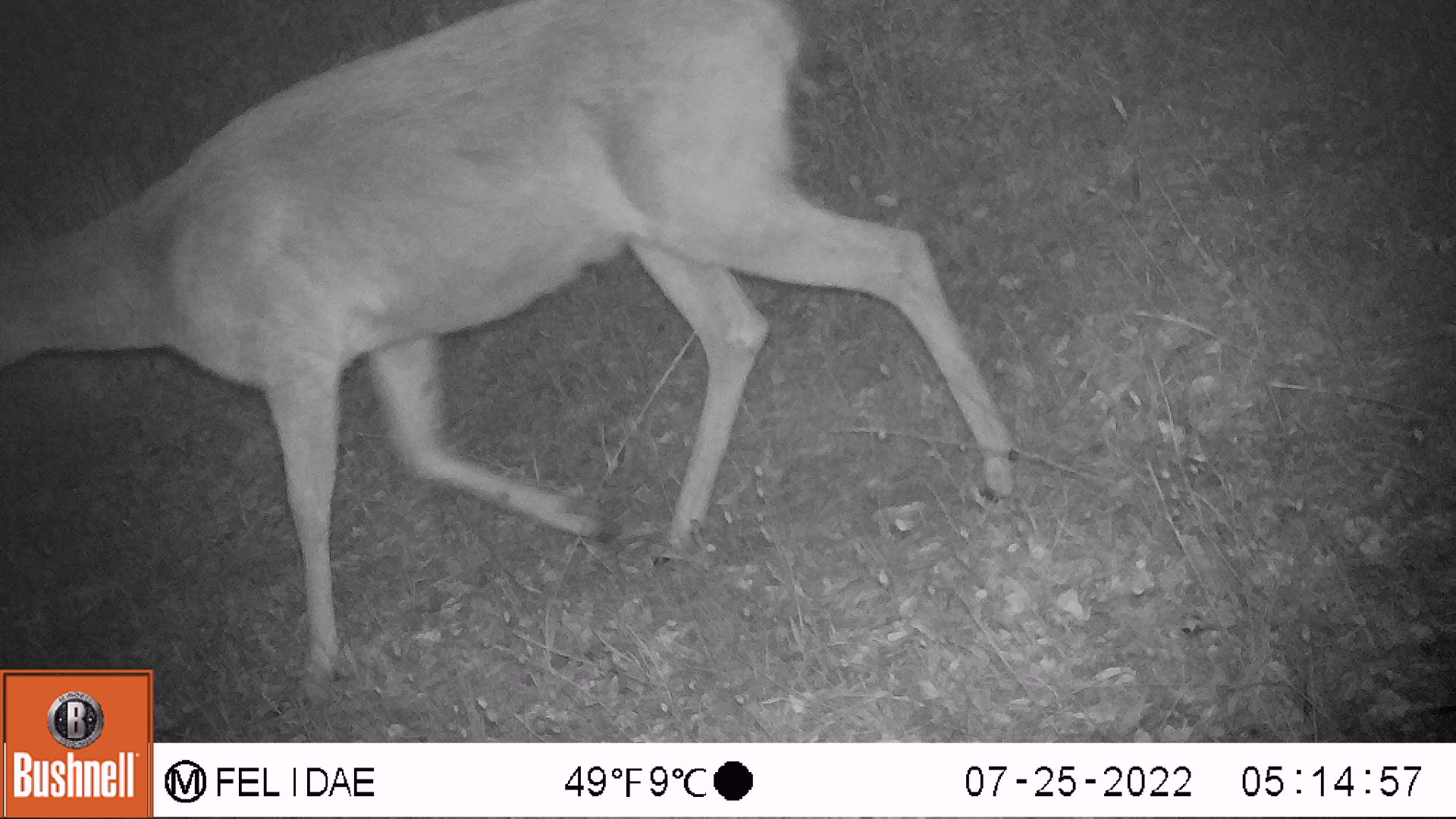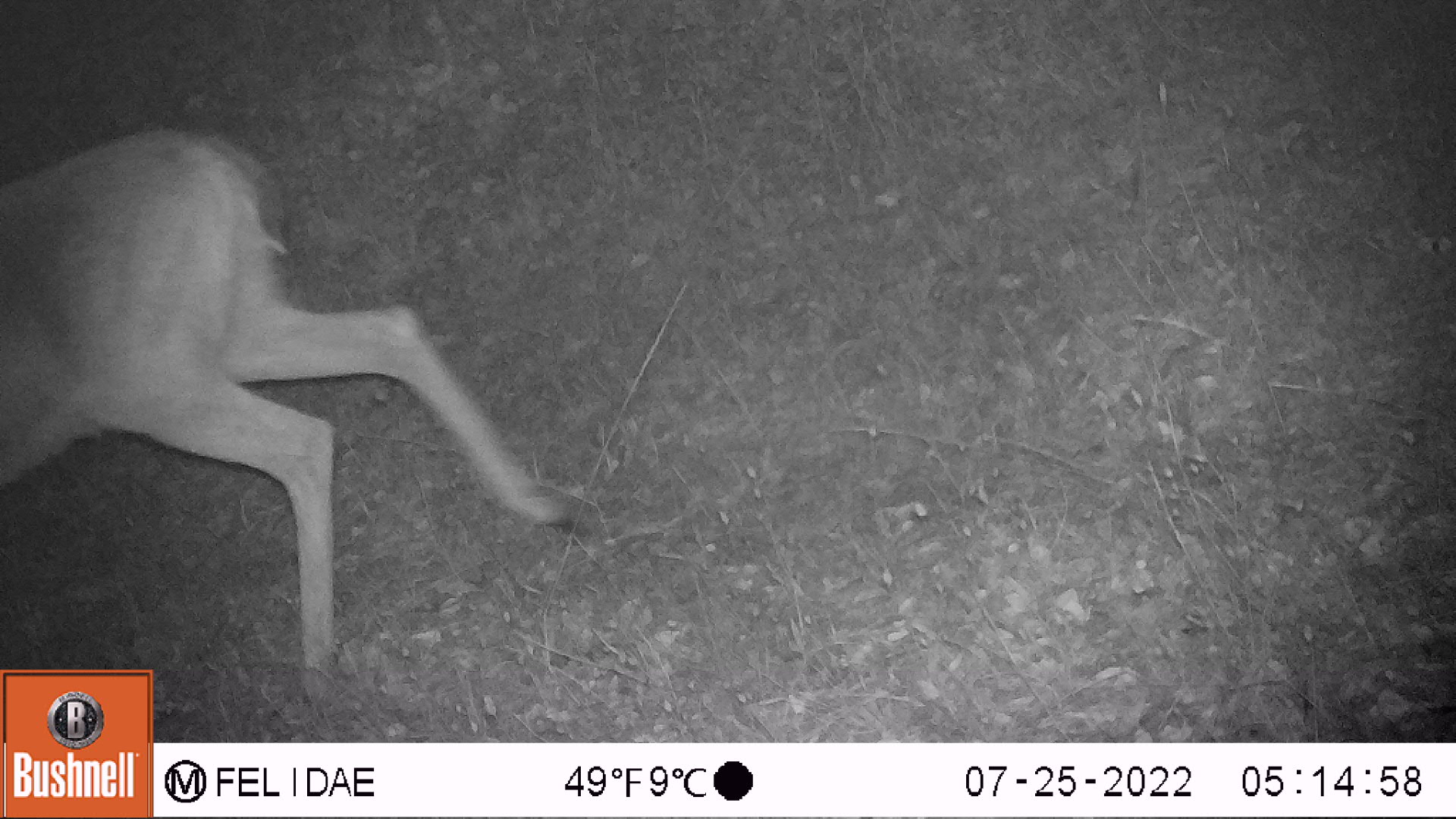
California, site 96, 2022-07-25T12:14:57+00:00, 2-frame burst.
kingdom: Animalia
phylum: Chordata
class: Mammalia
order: Artiodactyla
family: Cervidae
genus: Odocoileus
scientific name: Odocoileus hemionus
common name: mule deer